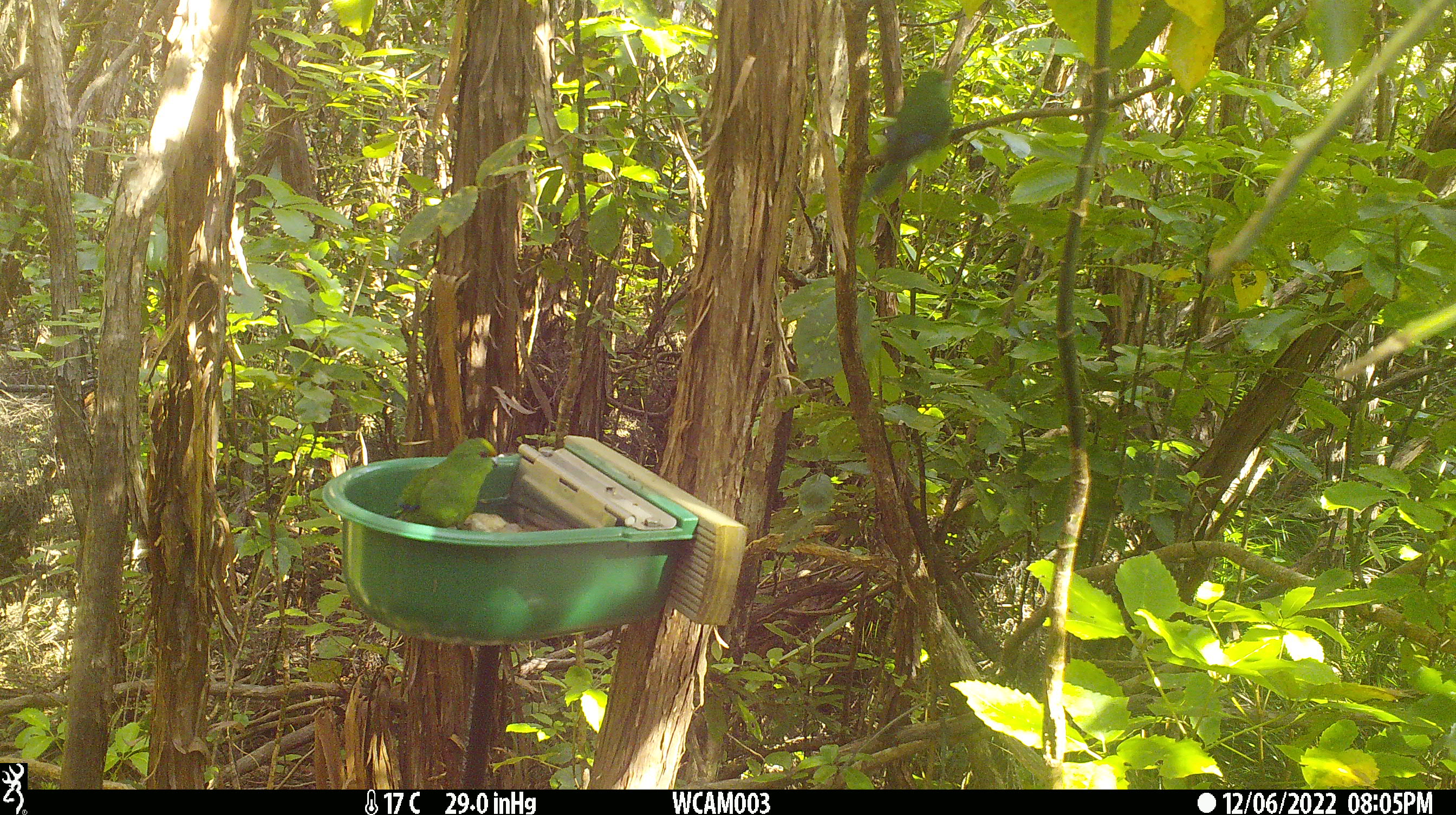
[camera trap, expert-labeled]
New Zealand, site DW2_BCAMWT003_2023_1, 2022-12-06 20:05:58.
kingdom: Animalia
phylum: Chordata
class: Aves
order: Psittaciformes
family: Psittaculidae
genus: Cyanoramphus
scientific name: Cyanoramphus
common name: parakeet